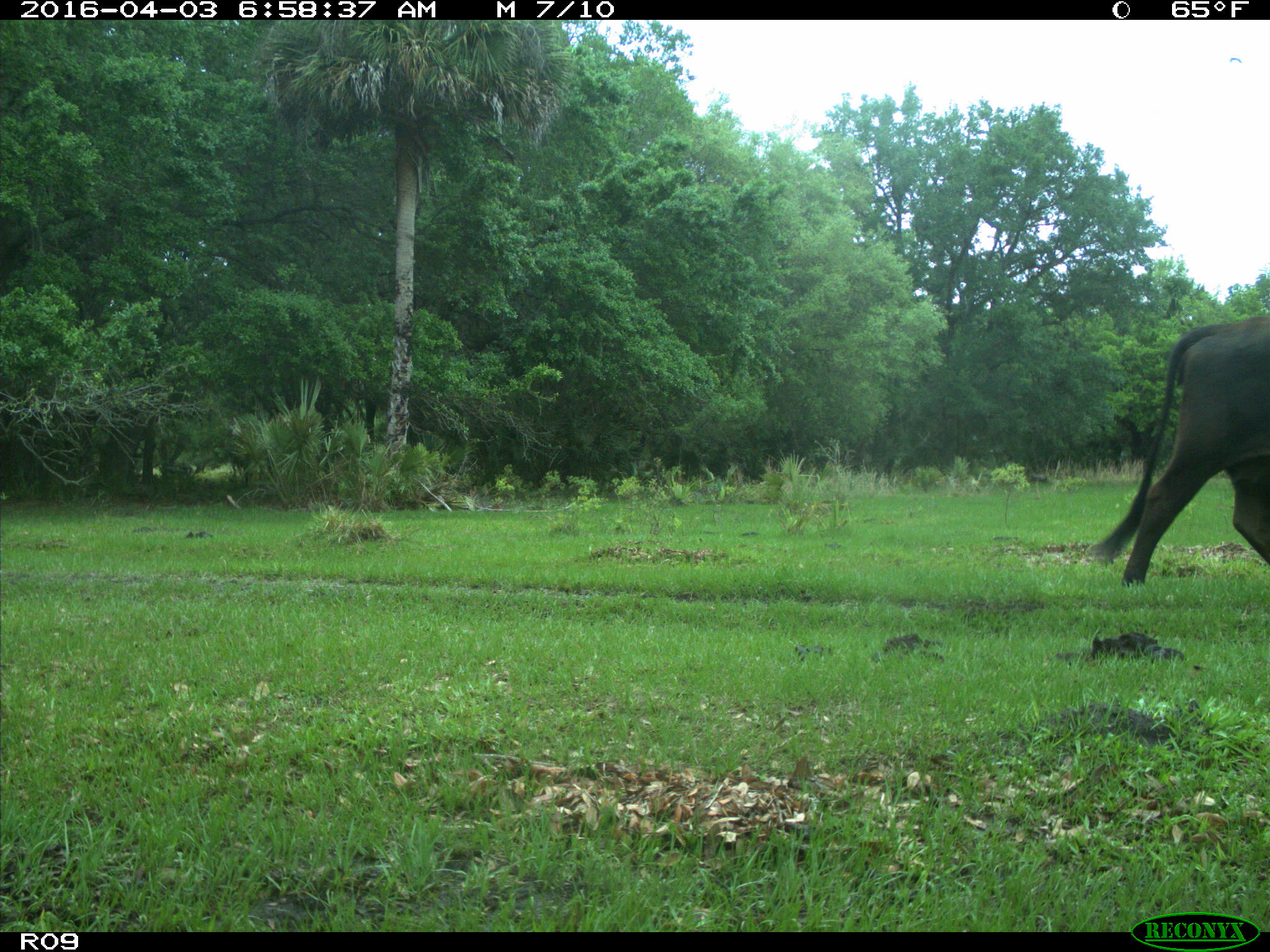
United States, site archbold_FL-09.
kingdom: Animalia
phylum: Chordata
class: Mammalia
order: Artiodactyla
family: Bovidae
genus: Bos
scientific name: Bos taurus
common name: domestic cow